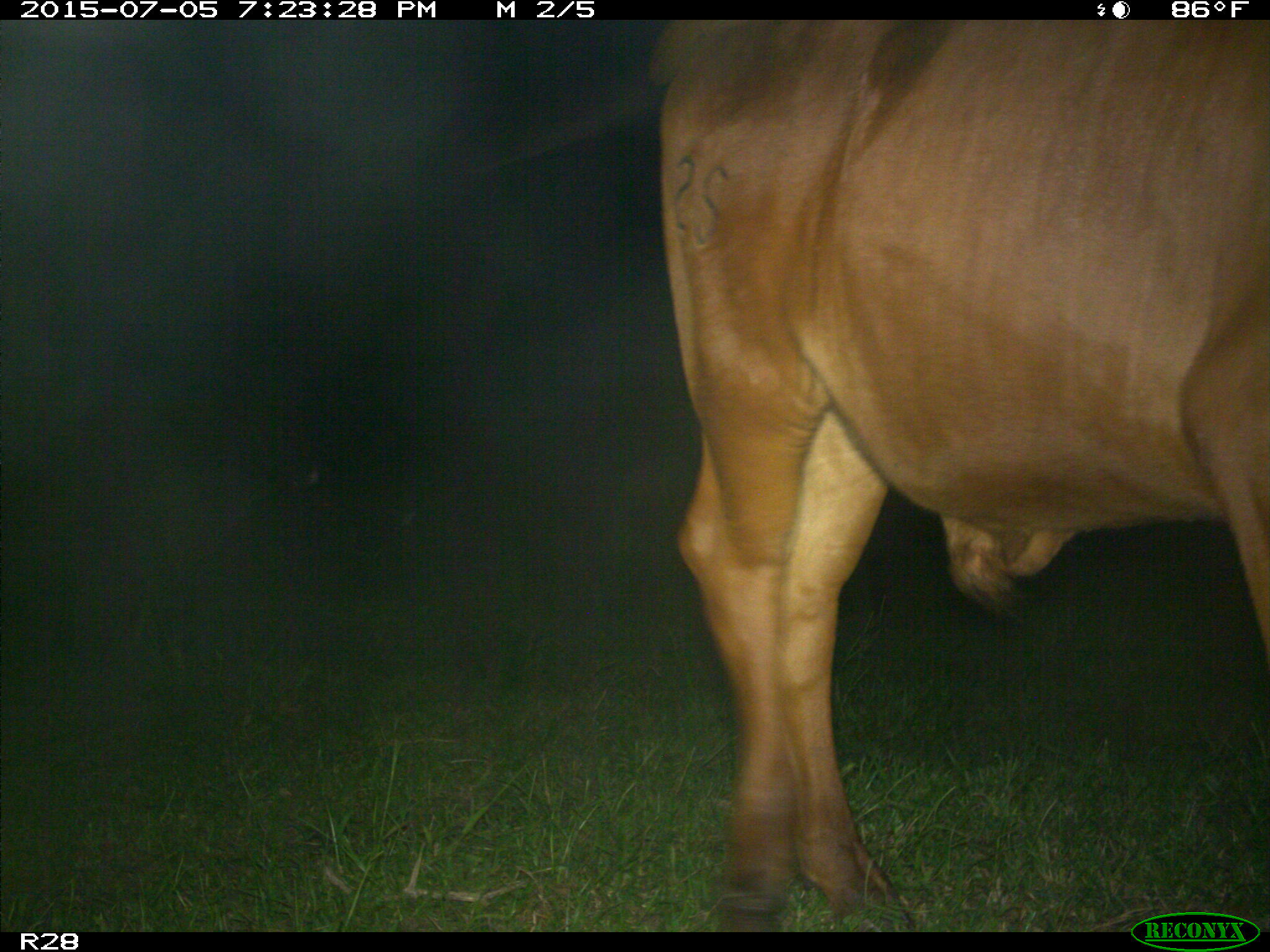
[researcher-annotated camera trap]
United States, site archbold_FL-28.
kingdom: Animalia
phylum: Chordata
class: Mammalia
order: Artiodactyla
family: Bovidae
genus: Bos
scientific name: Bos taurus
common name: domestic cow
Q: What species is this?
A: Bos taurus (domestic cow).